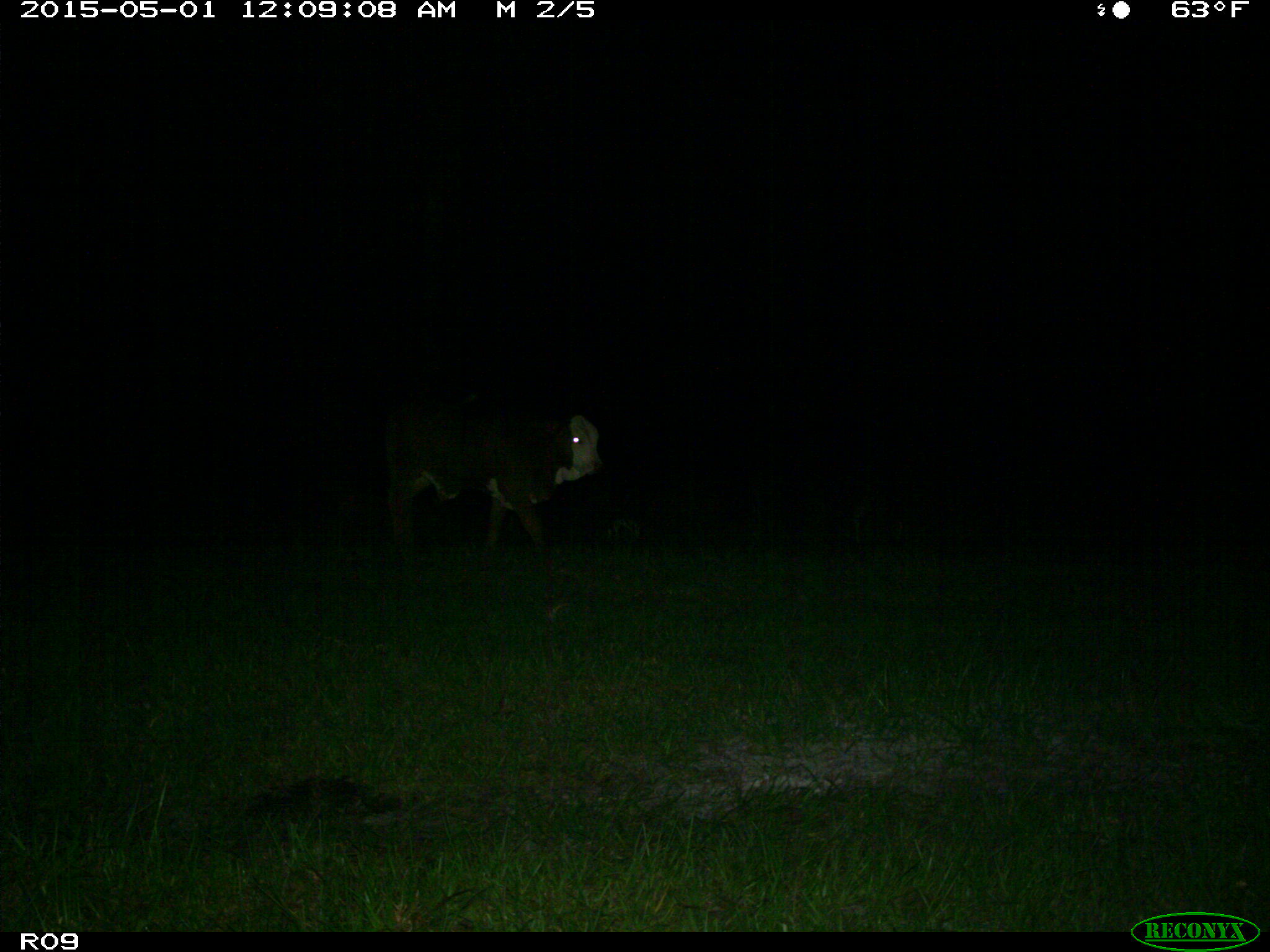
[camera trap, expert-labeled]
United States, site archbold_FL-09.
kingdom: Animalia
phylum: Chordata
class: Mammalia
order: Artiodactyla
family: Bovidae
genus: Bos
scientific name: Bos taurus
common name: domestic cow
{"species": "Bos taurus (domestic cow)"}